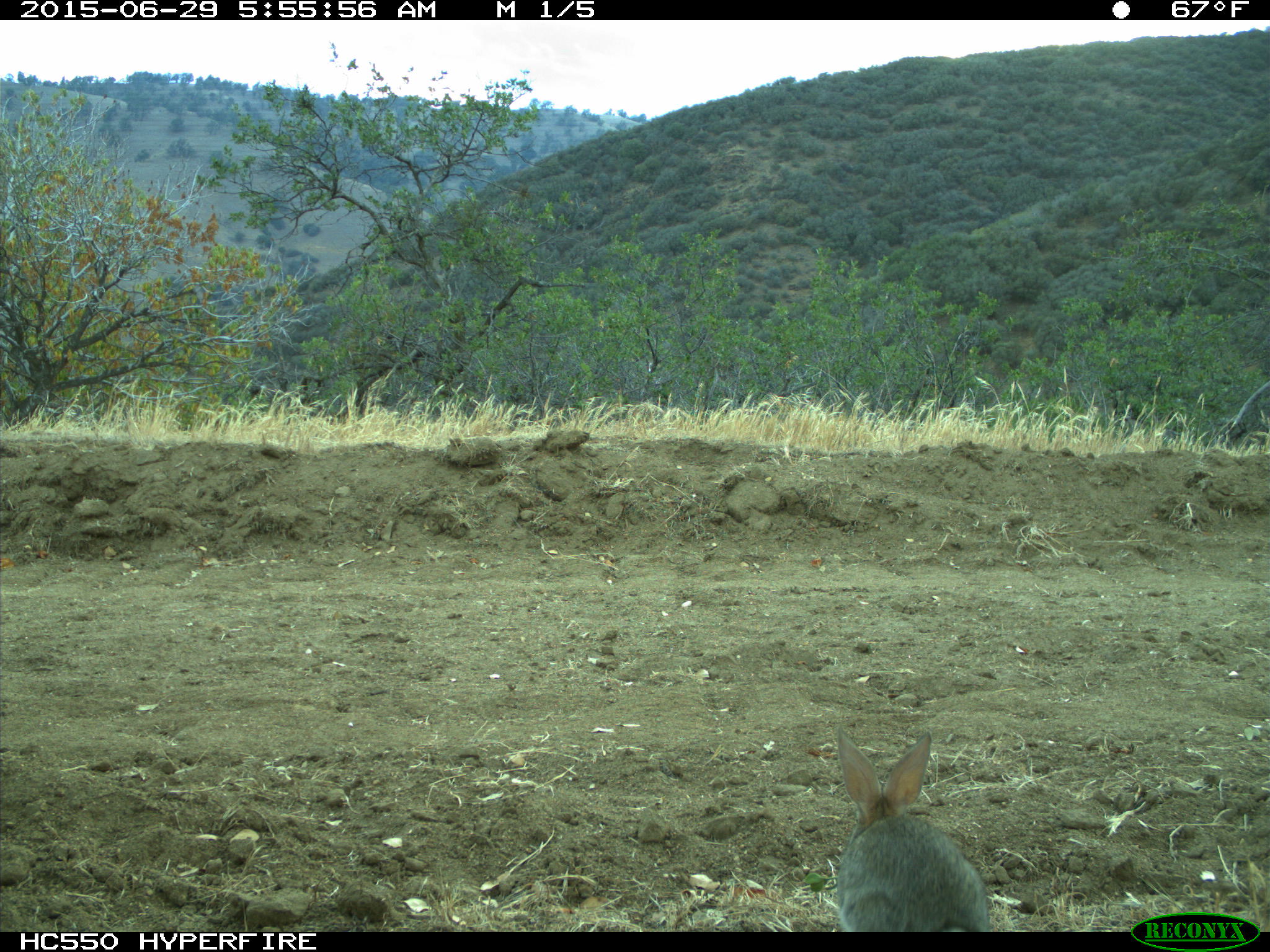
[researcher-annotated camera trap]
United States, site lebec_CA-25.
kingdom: Animalia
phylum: Chordata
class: Mammalia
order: Lagomorpha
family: Leporidae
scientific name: Leporidae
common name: rabbits and hares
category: unidentified rabbit